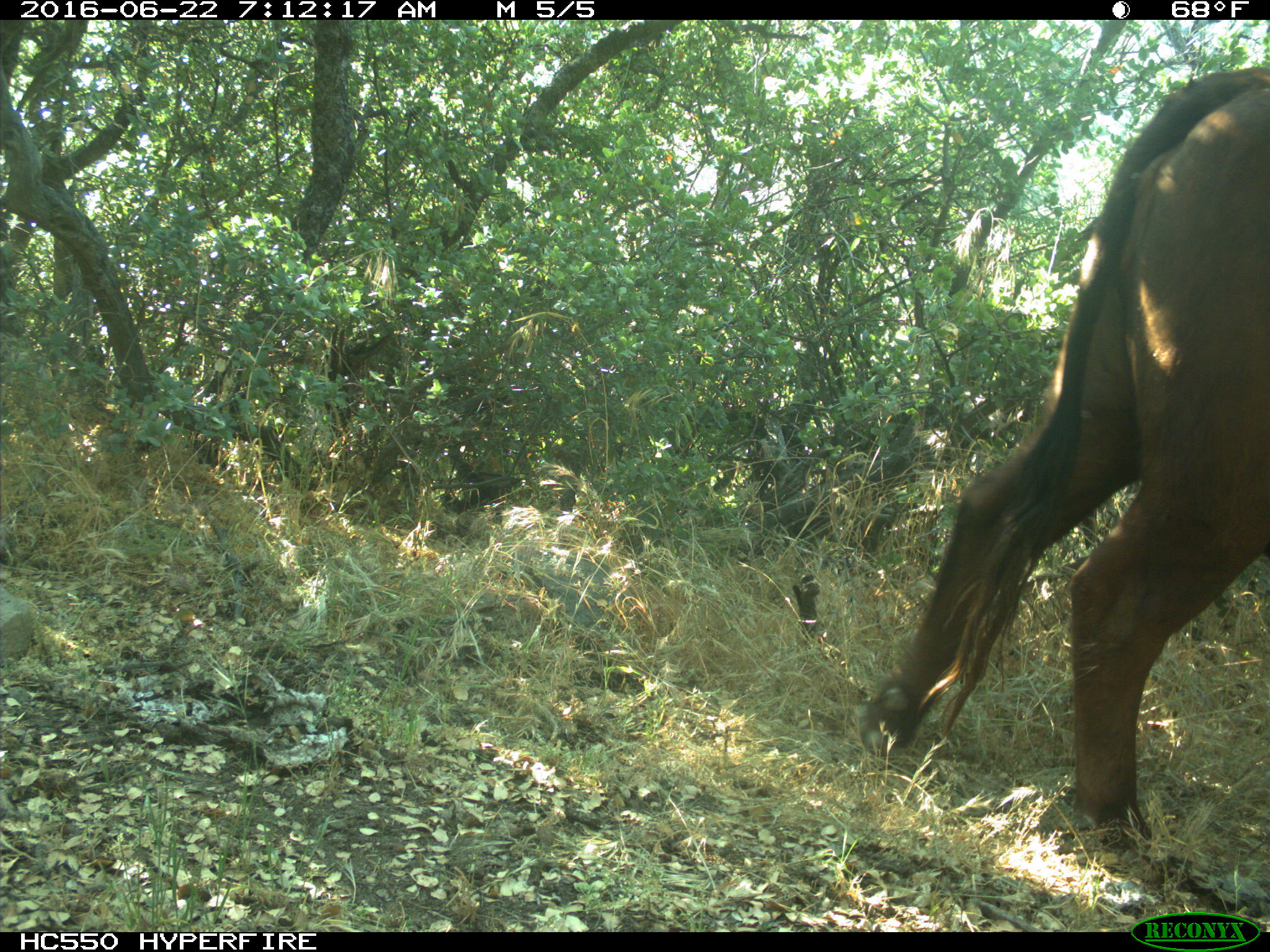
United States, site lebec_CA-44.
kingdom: Animalia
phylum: Chordata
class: Mammalia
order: Artiodactyla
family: Bovidae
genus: Bos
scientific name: Bos taurus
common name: domestic cow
Bos taurus (domestic cow).